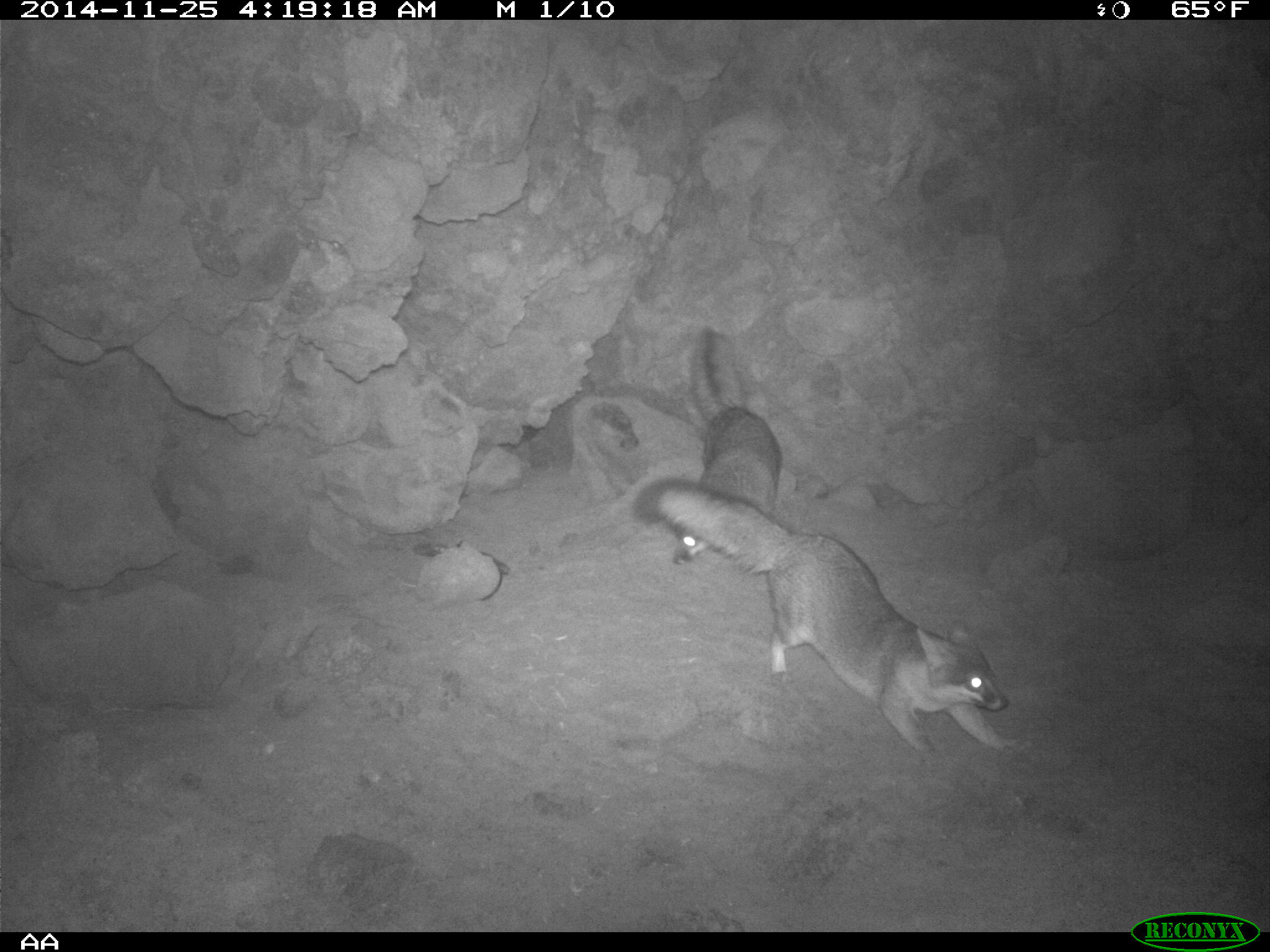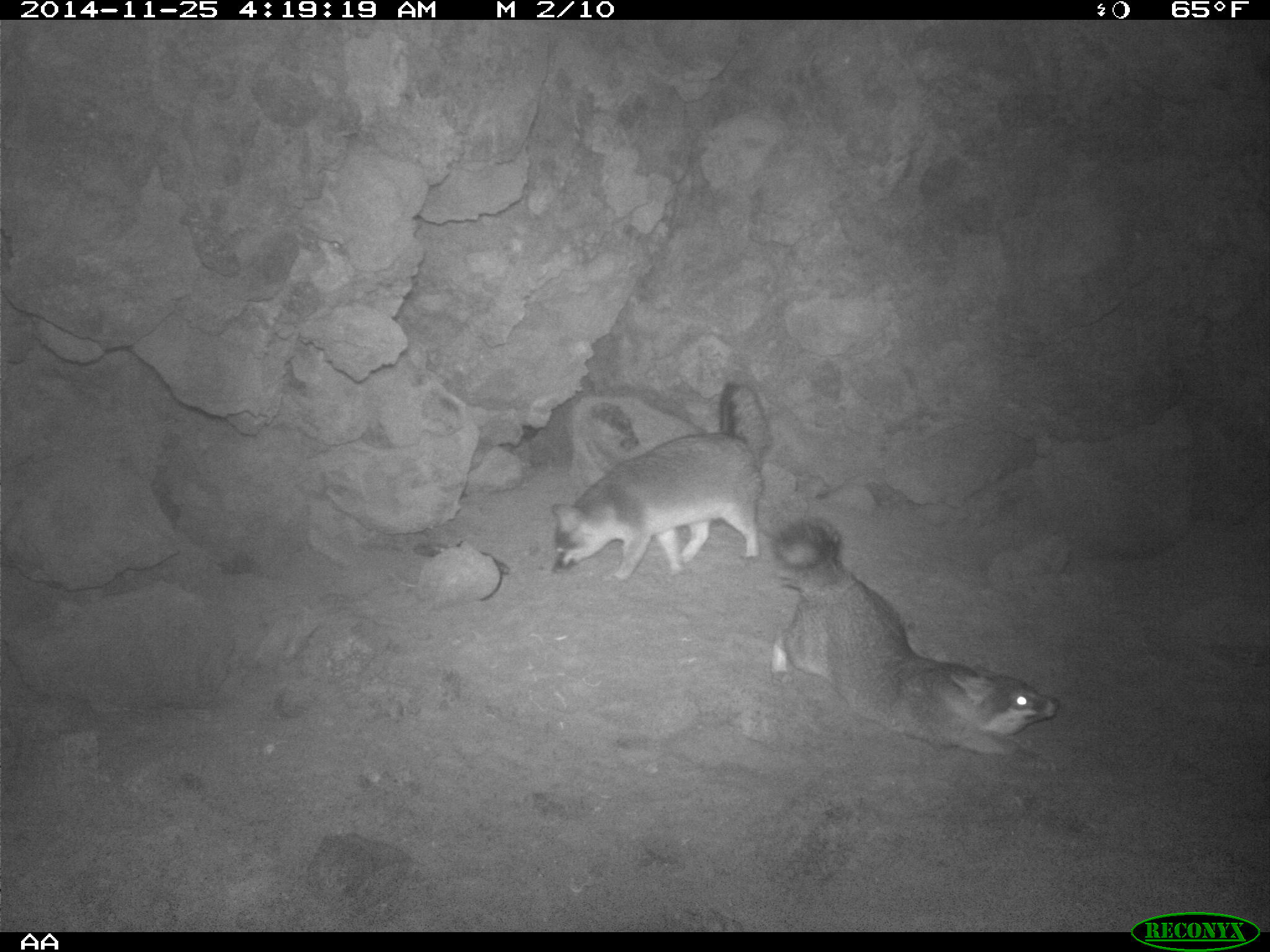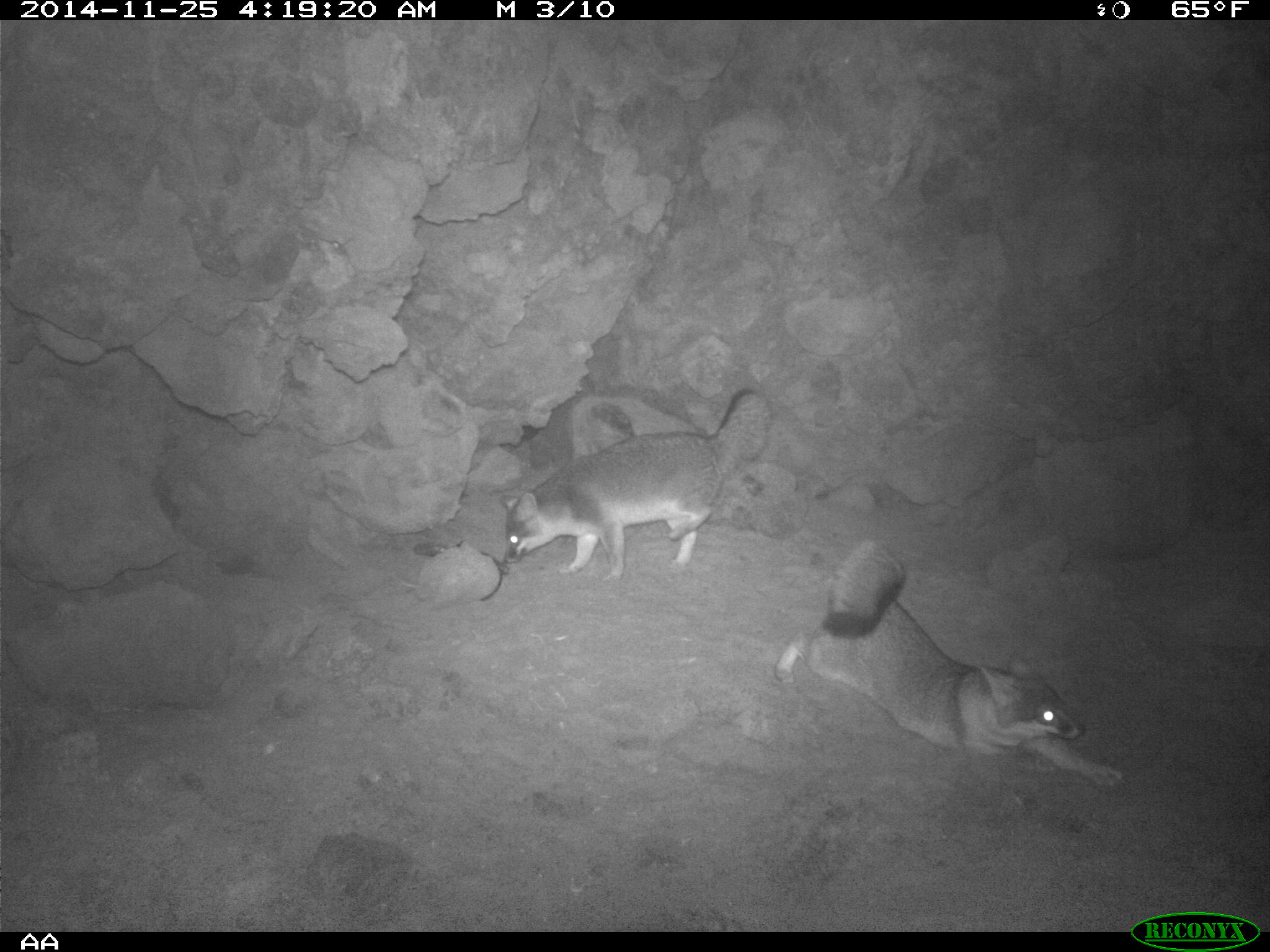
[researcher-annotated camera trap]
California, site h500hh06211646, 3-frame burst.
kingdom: Animalia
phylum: Chordata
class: Mammalia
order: Carnivora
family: Canidae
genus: Urocyon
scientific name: Urocyon littoralis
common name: island fox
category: fox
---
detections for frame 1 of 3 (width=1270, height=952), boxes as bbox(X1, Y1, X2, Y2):
fox: bbox(635, 477, 1034, 760); bbox(670, 405, 780, 566)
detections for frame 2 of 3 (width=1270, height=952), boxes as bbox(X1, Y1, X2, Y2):
fox: bbox(771, 515, 1060, 754); bbox(550, 382, 768, 582)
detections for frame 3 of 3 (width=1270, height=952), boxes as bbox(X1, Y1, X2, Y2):
fox: bbox(774, 539, 1122, 790); bbox(498, 387, 770, 582)